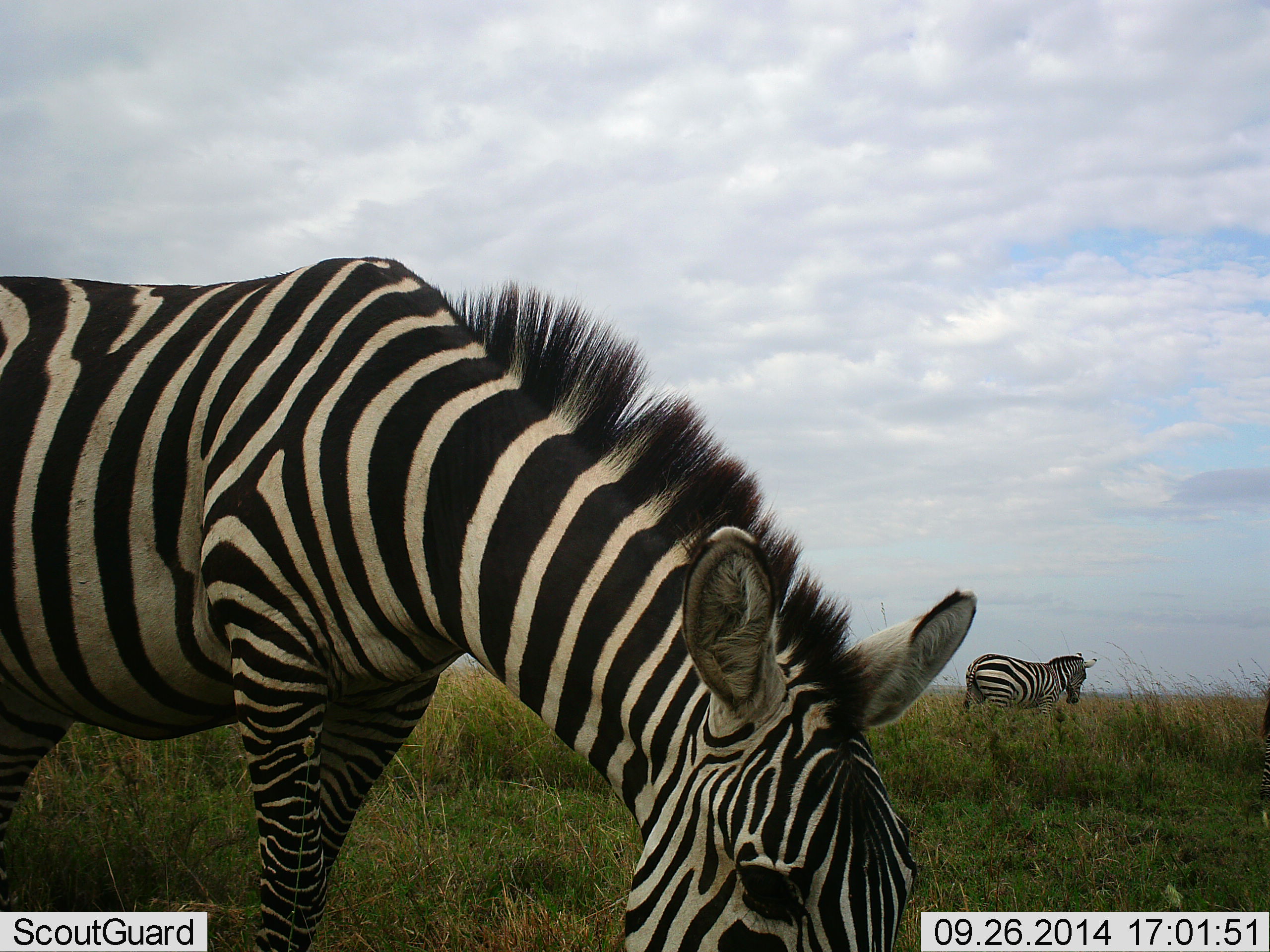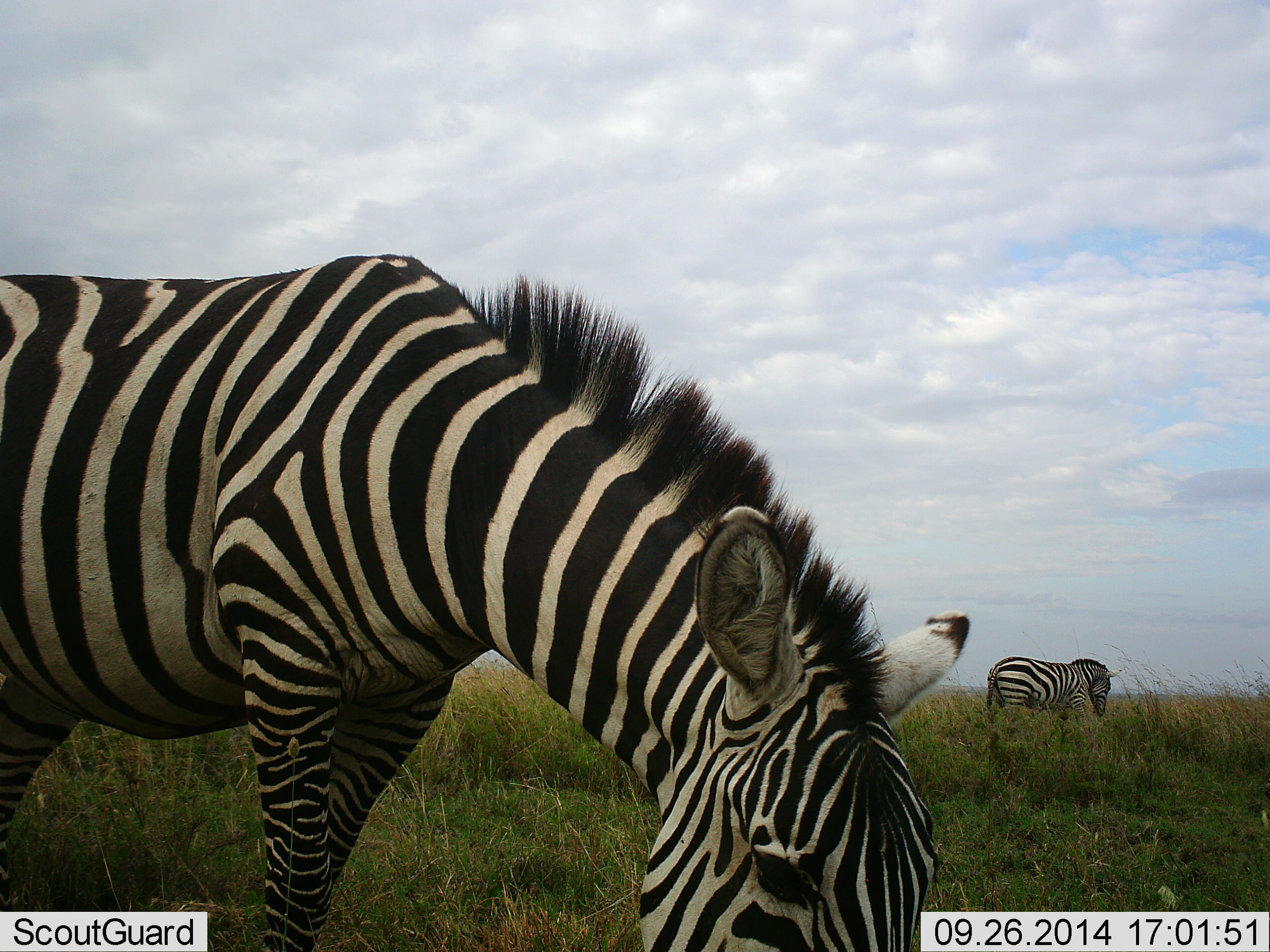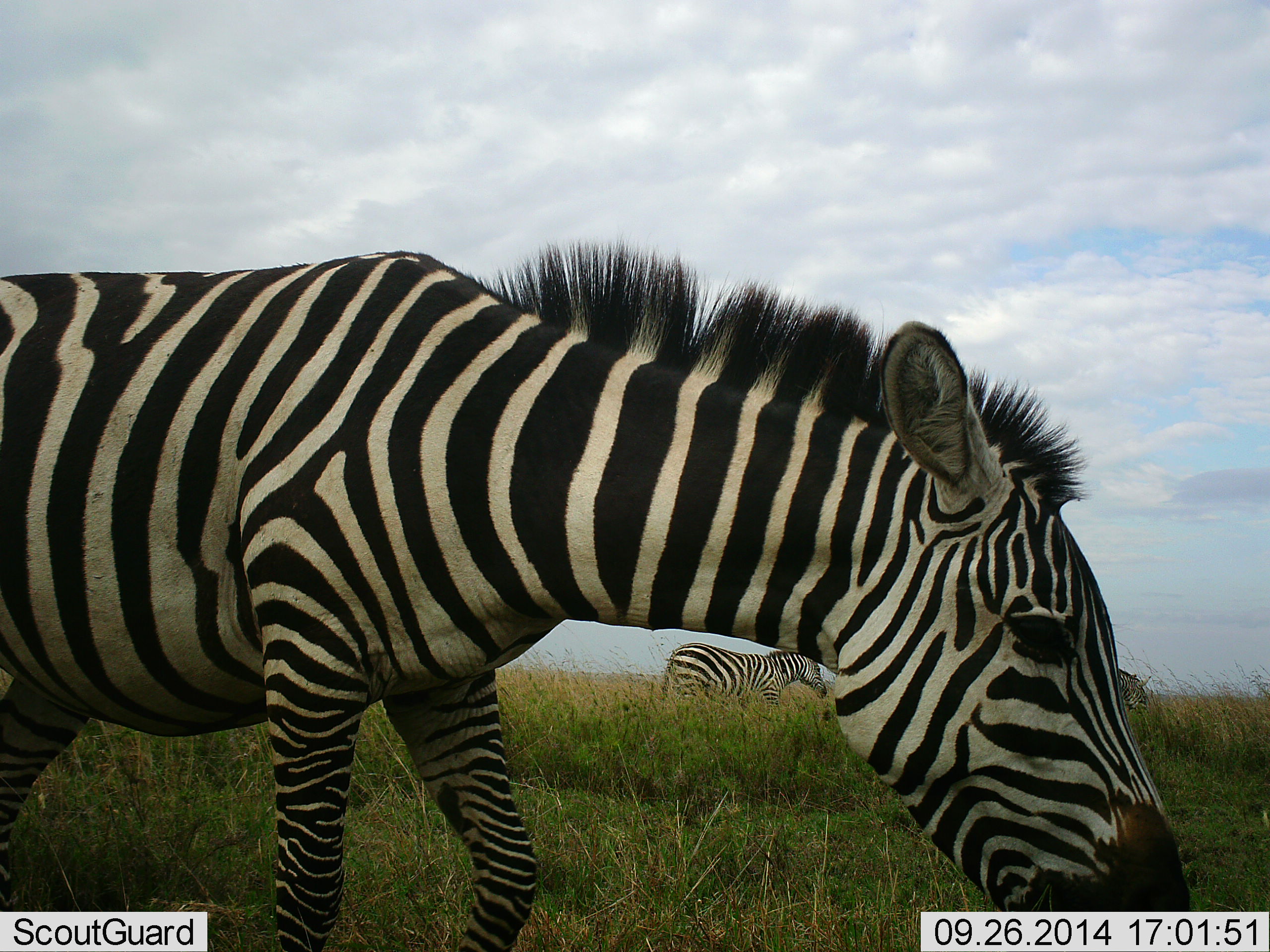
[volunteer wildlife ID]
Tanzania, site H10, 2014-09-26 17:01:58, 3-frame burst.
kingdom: Animalia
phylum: Chordata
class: Mammalia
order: Perissodactyla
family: Equidae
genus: Equus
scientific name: Equus quagga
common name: plains zebra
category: zebra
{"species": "zebra (plains zebra) (Equus quagga)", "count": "3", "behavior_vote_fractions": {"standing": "0%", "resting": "10%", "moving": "10%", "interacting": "0%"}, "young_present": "0%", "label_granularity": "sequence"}